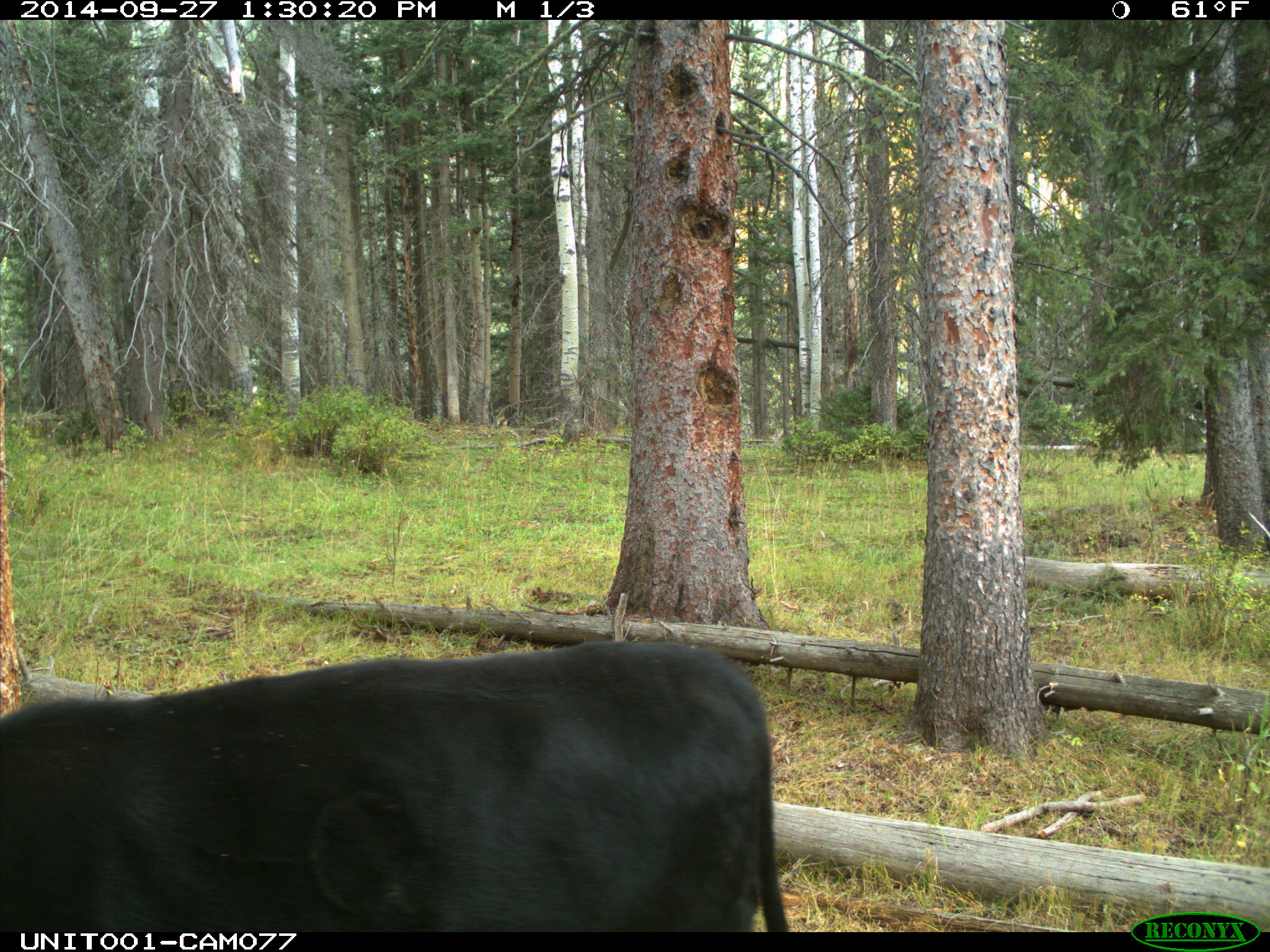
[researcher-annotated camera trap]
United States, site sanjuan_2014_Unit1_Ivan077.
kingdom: Animalia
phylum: Chordata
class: Mammalia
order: Artiodactyla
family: Bovidae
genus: Bos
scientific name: Bos taurus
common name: domestic cow